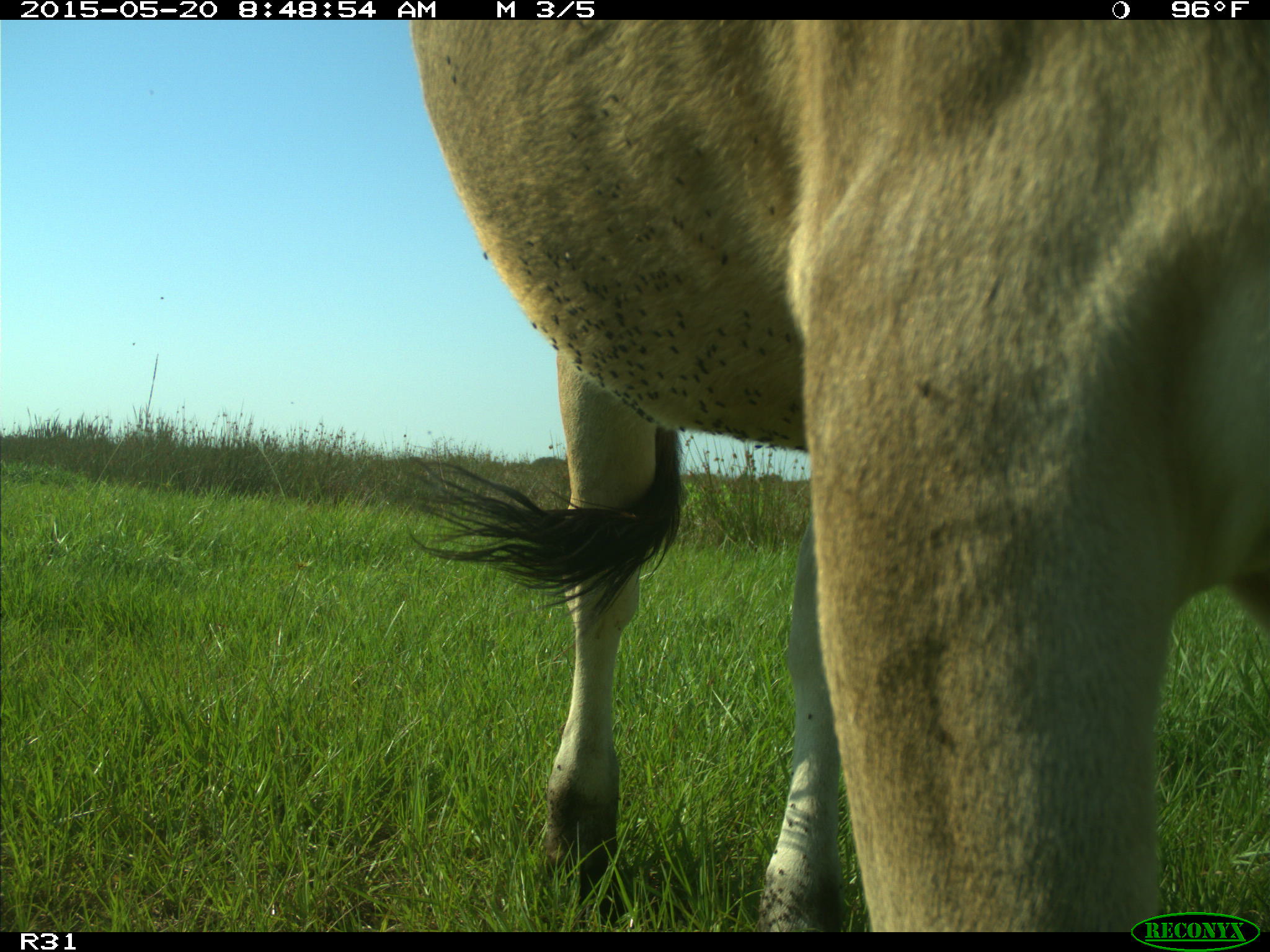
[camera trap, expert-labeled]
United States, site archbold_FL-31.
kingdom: Animalia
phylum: Chordata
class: Mammalia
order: Artiodactyla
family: Bovidae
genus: Bos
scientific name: Bos taurus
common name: domestic cow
Bos taurus (domestic cow).